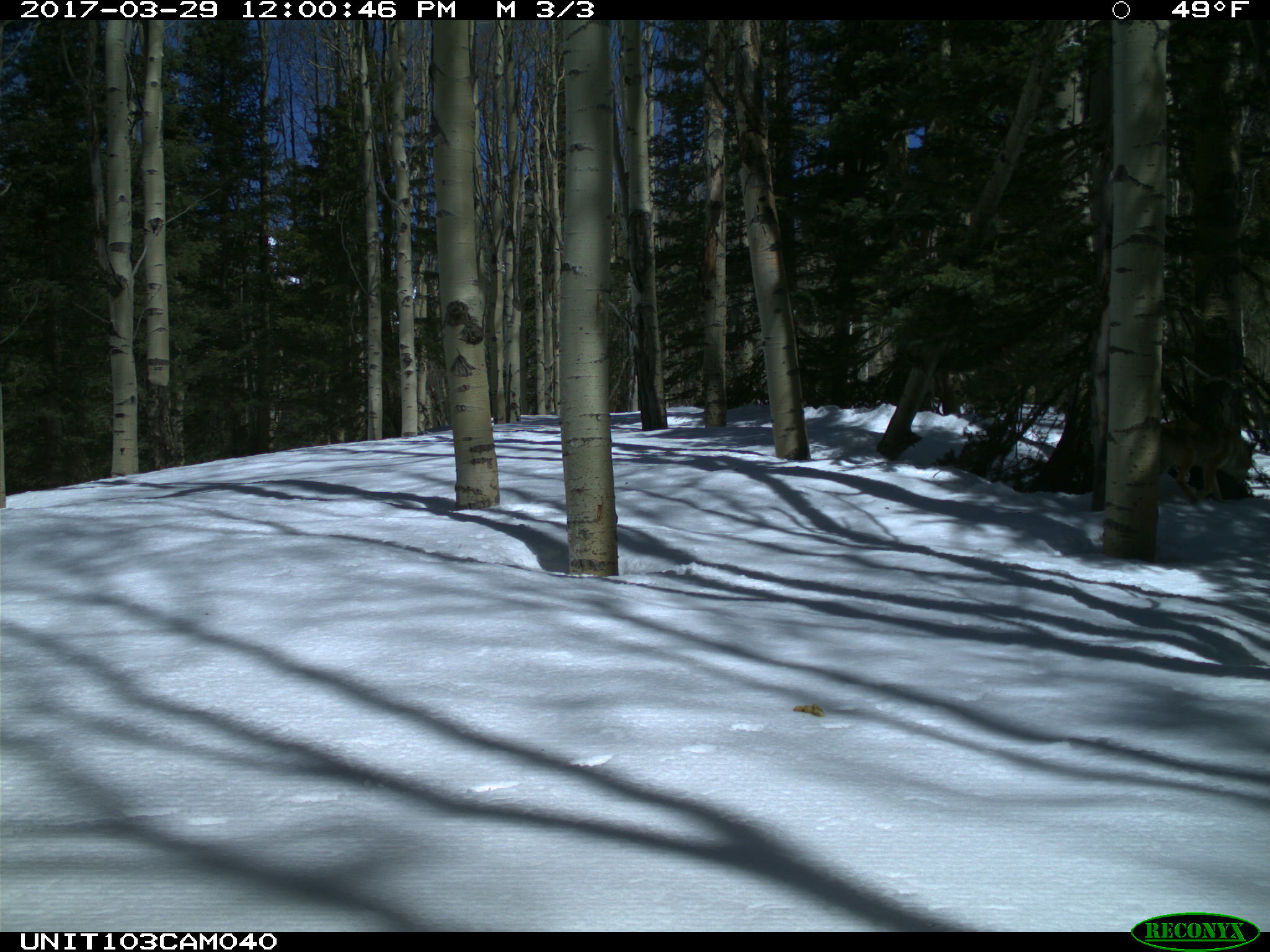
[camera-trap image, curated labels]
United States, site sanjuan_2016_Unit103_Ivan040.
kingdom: Animalia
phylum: Chordata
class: Mammalia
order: Carnivora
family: Canidae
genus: Canis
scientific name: Canis latrans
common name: coyote